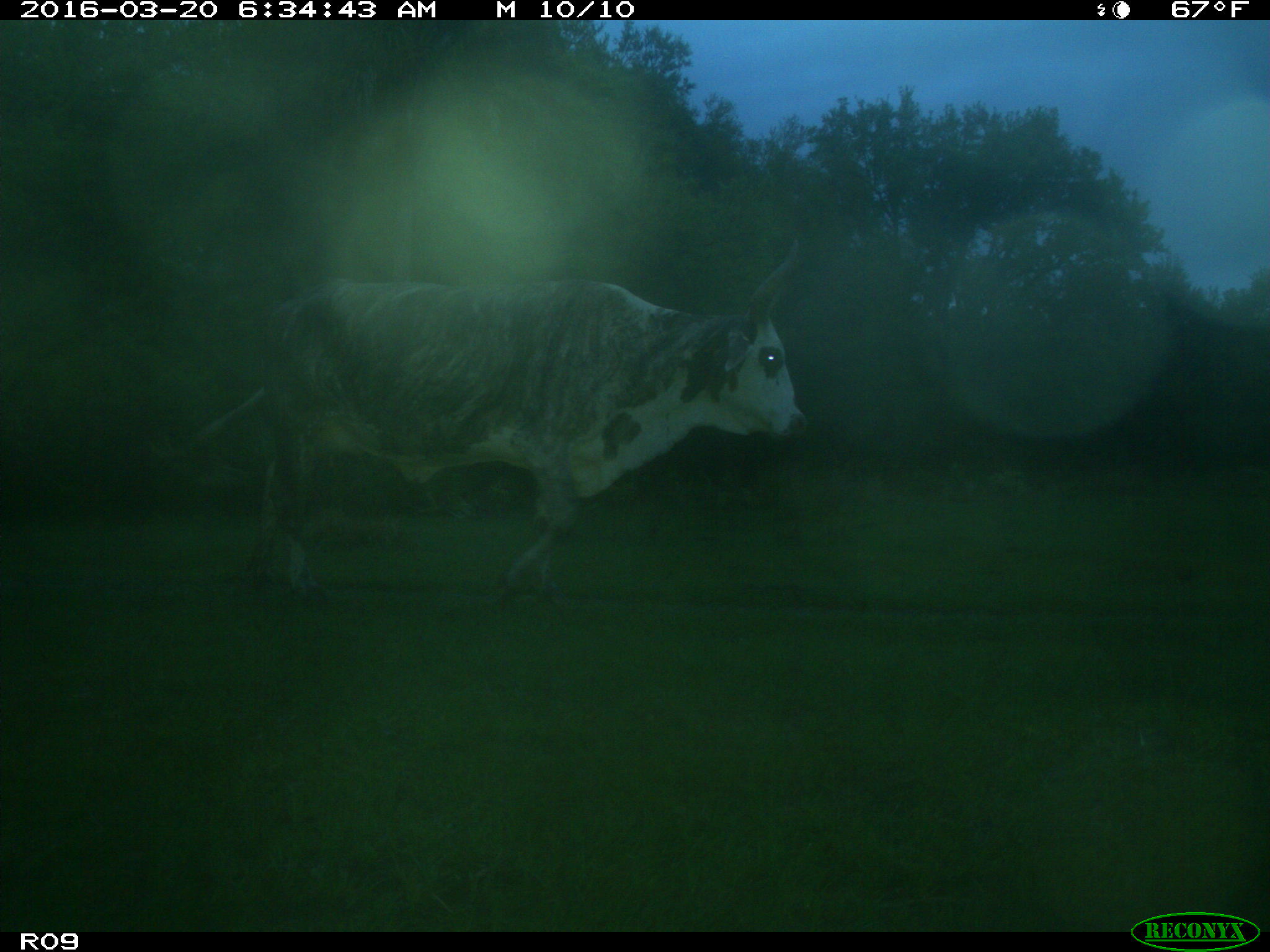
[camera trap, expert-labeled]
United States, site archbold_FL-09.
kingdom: Animalia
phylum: Chordata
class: Mammalia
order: Artiodactyla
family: Bovidae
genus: Bos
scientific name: Bos taurus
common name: domestic cow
Bos taurus (domestic cow).